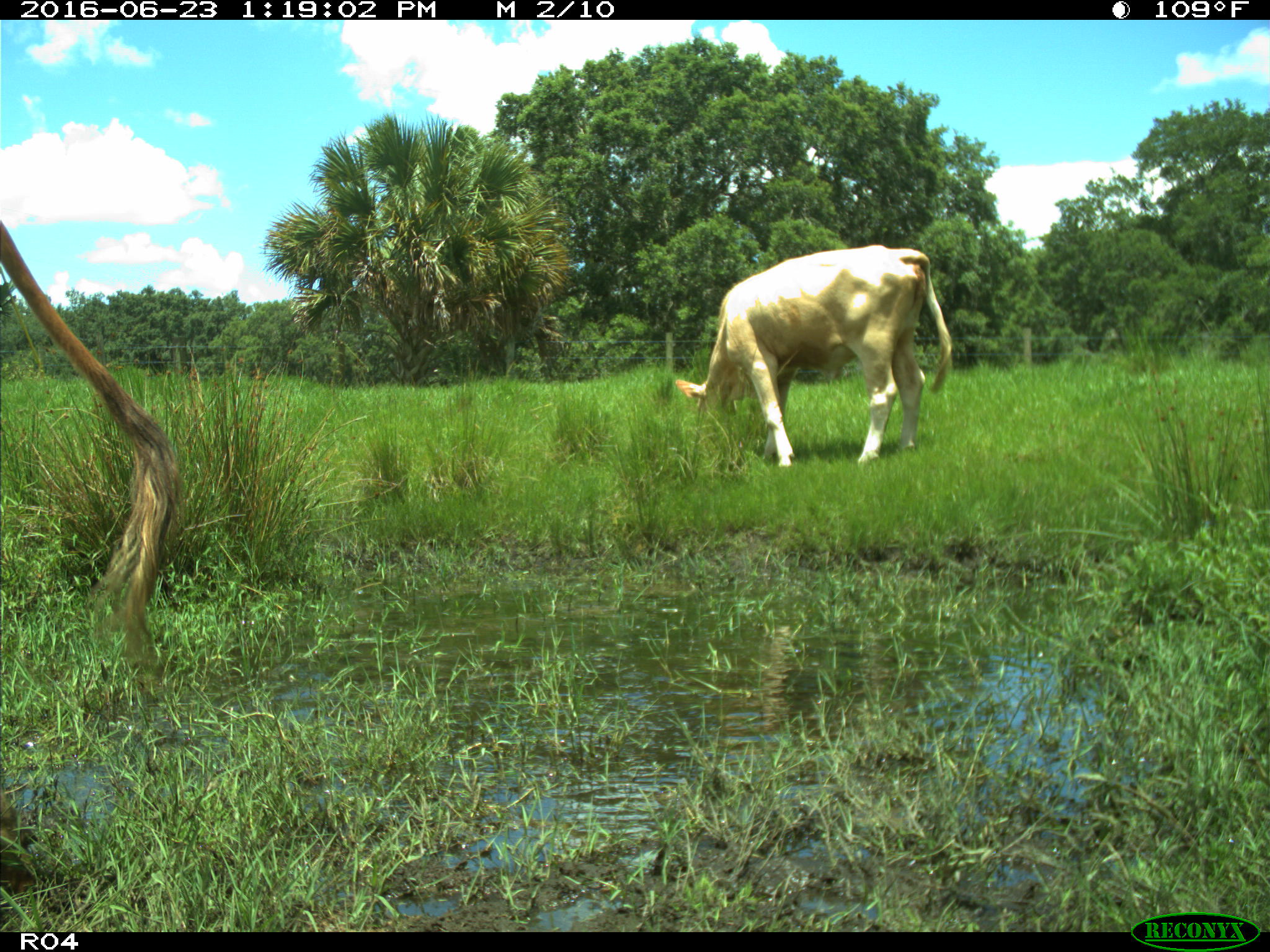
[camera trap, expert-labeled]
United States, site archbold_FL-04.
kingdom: Animalia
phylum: Chordata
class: Mammalia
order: Artiodactyla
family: Bovidae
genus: Bos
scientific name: Bos taurus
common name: domestic cow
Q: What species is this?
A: Bos taurus (domestic cow).